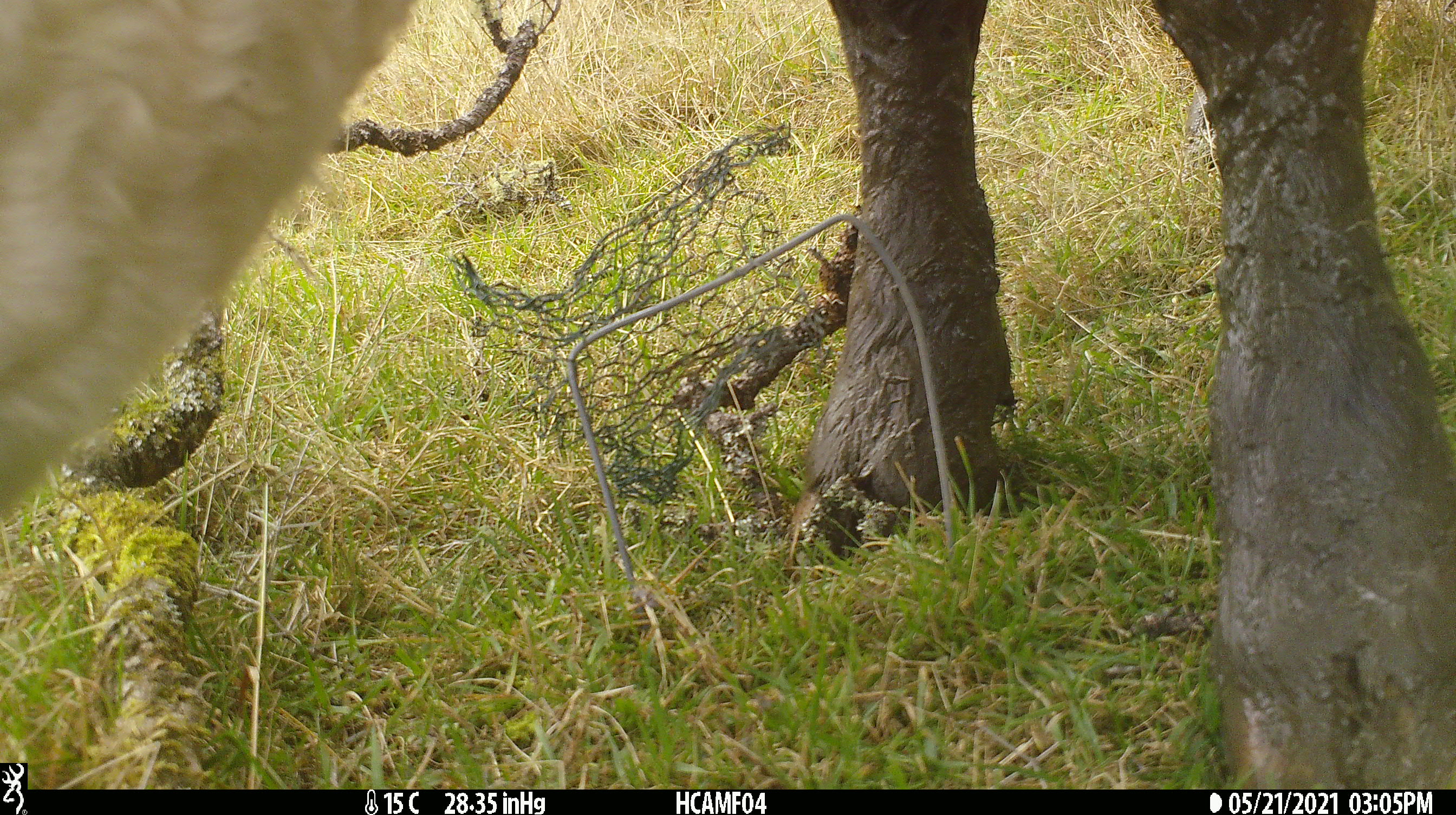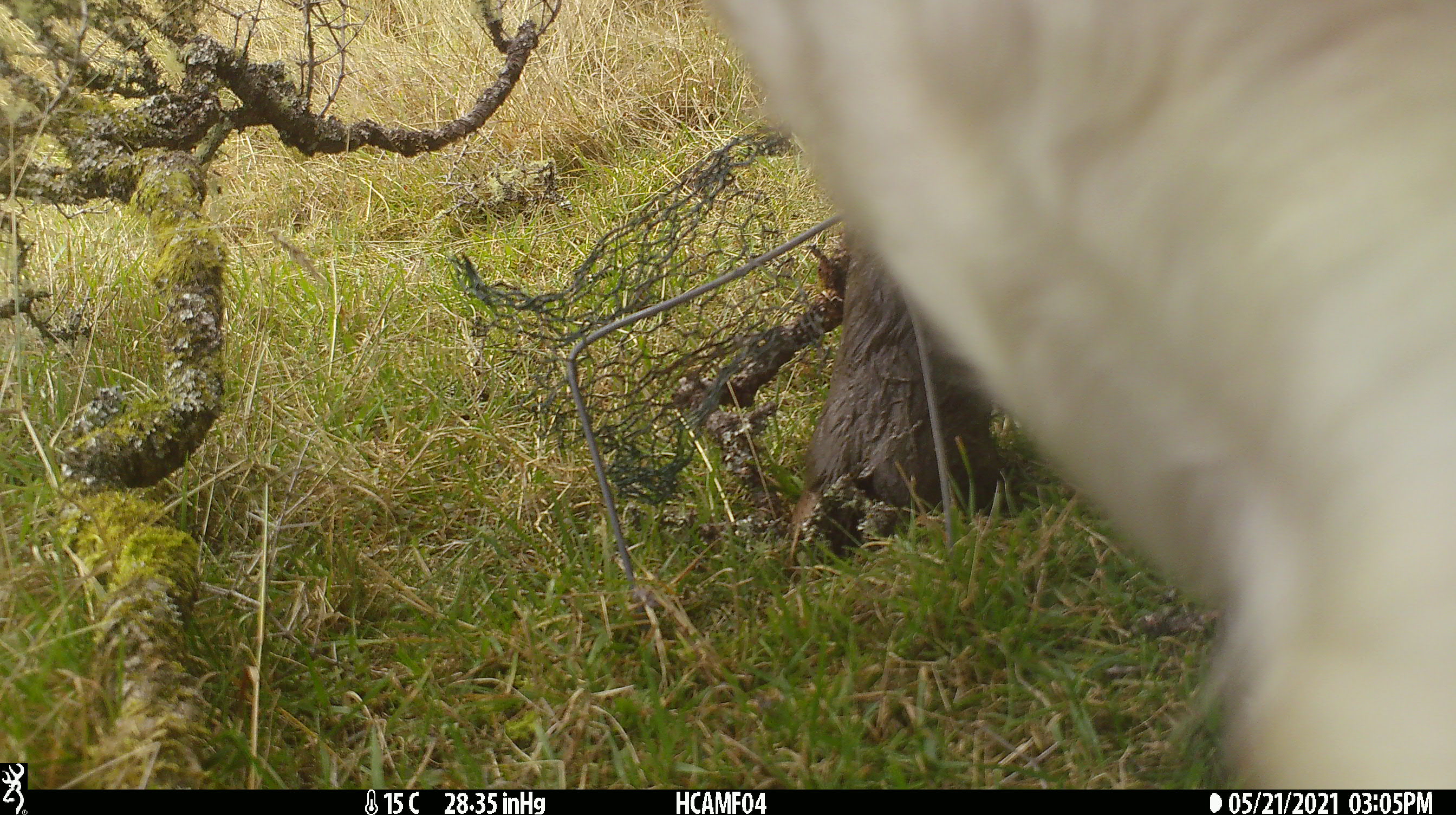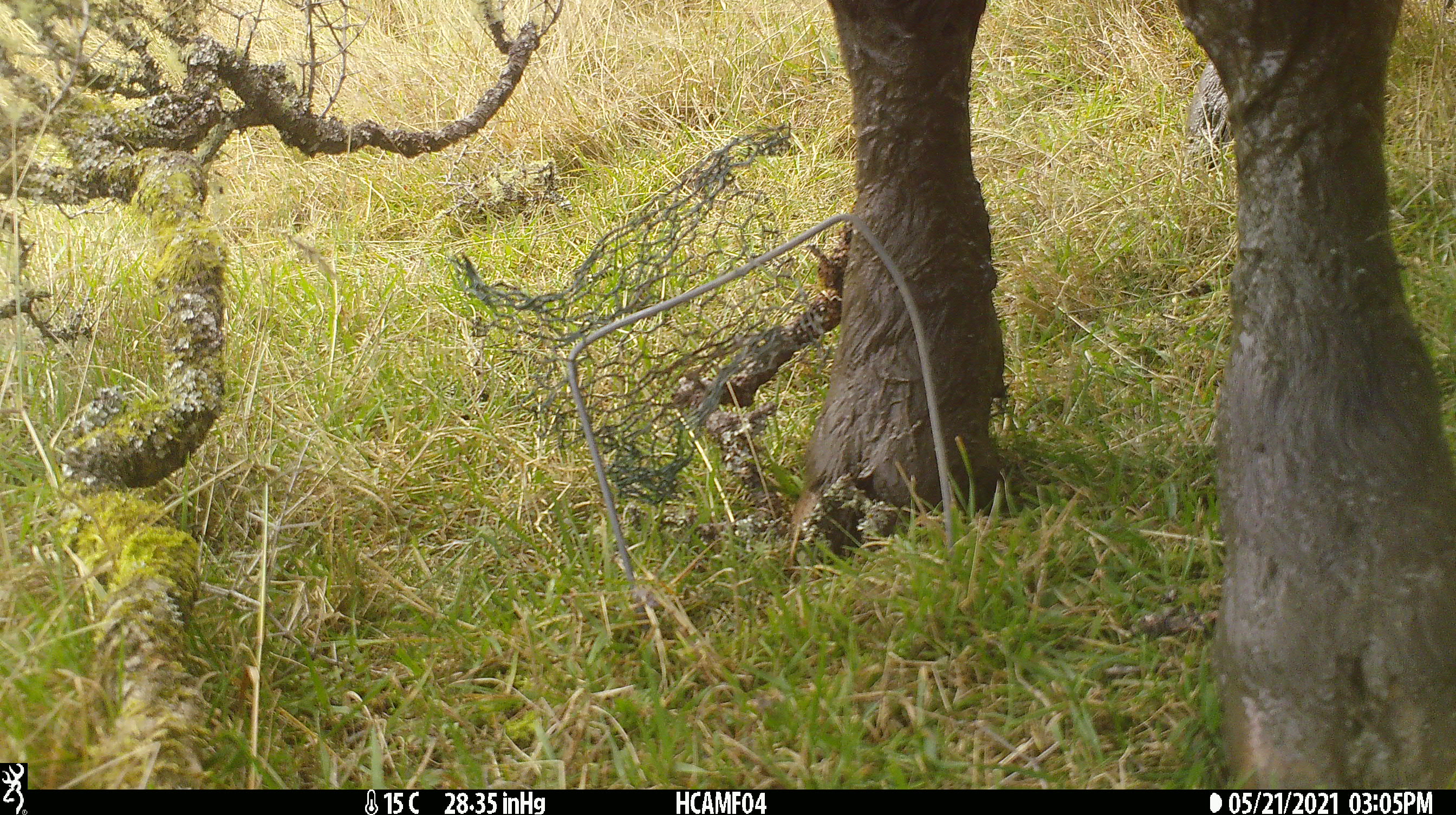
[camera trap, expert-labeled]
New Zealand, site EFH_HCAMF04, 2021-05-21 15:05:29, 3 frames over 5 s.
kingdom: Animalia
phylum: Chordata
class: Mammalia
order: Artiodactyla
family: Bovidae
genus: Bos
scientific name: Bos taurus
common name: domestic cow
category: cow